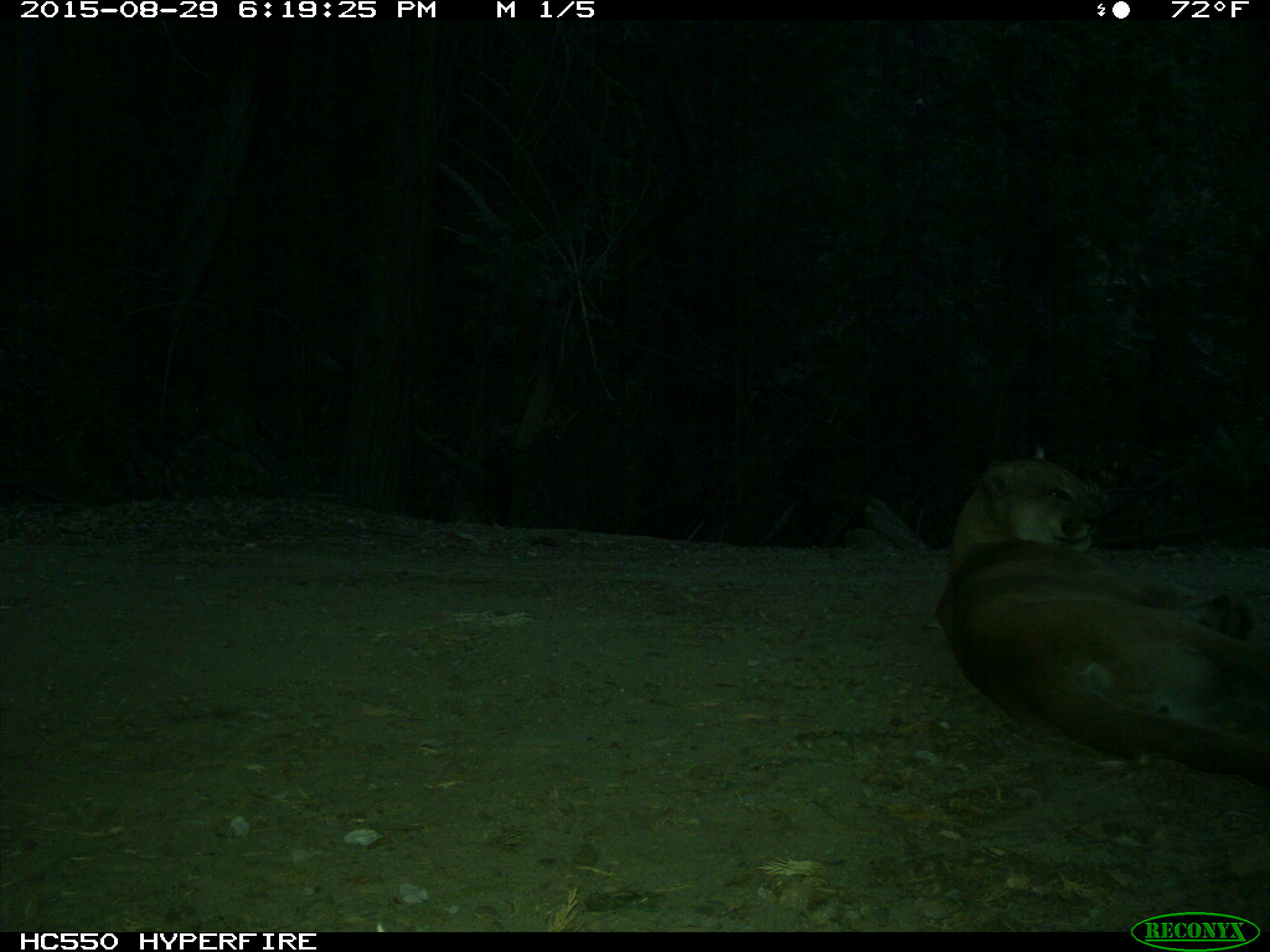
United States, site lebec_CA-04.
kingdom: Animalia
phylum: Chordata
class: Mammalia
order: Carnivora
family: Felidae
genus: Puma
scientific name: Puma concolor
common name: mountain lion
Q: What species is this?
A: Puma concolor (mountain lion).